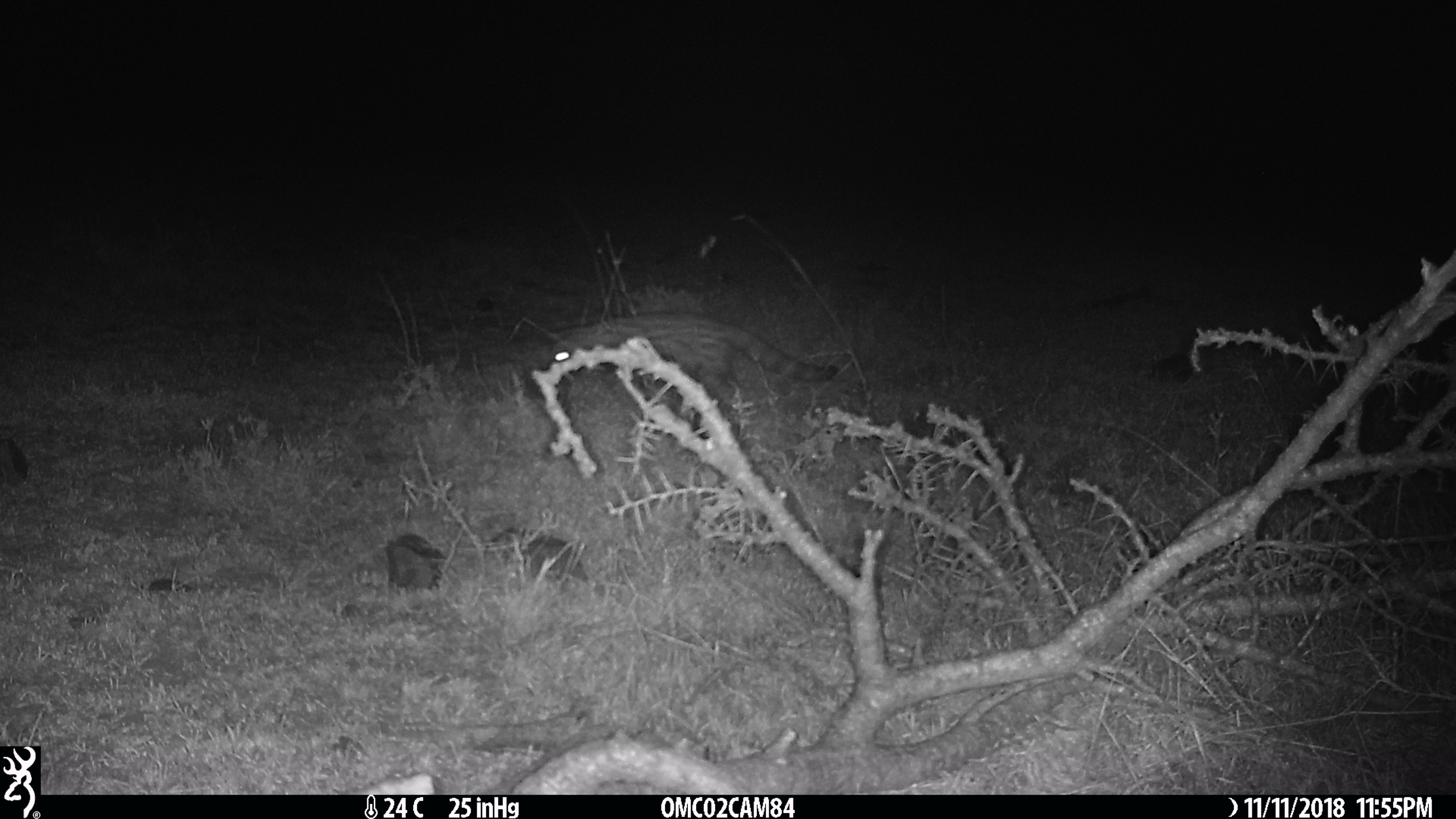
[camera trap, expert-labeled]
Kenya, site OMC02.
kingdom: Animalia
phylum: Chordata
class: Mammalia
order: Carnivora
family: Viverridae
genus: Genetta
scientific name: Genetta genetta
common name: genet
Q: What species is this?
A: Genet (Genetta genetta).